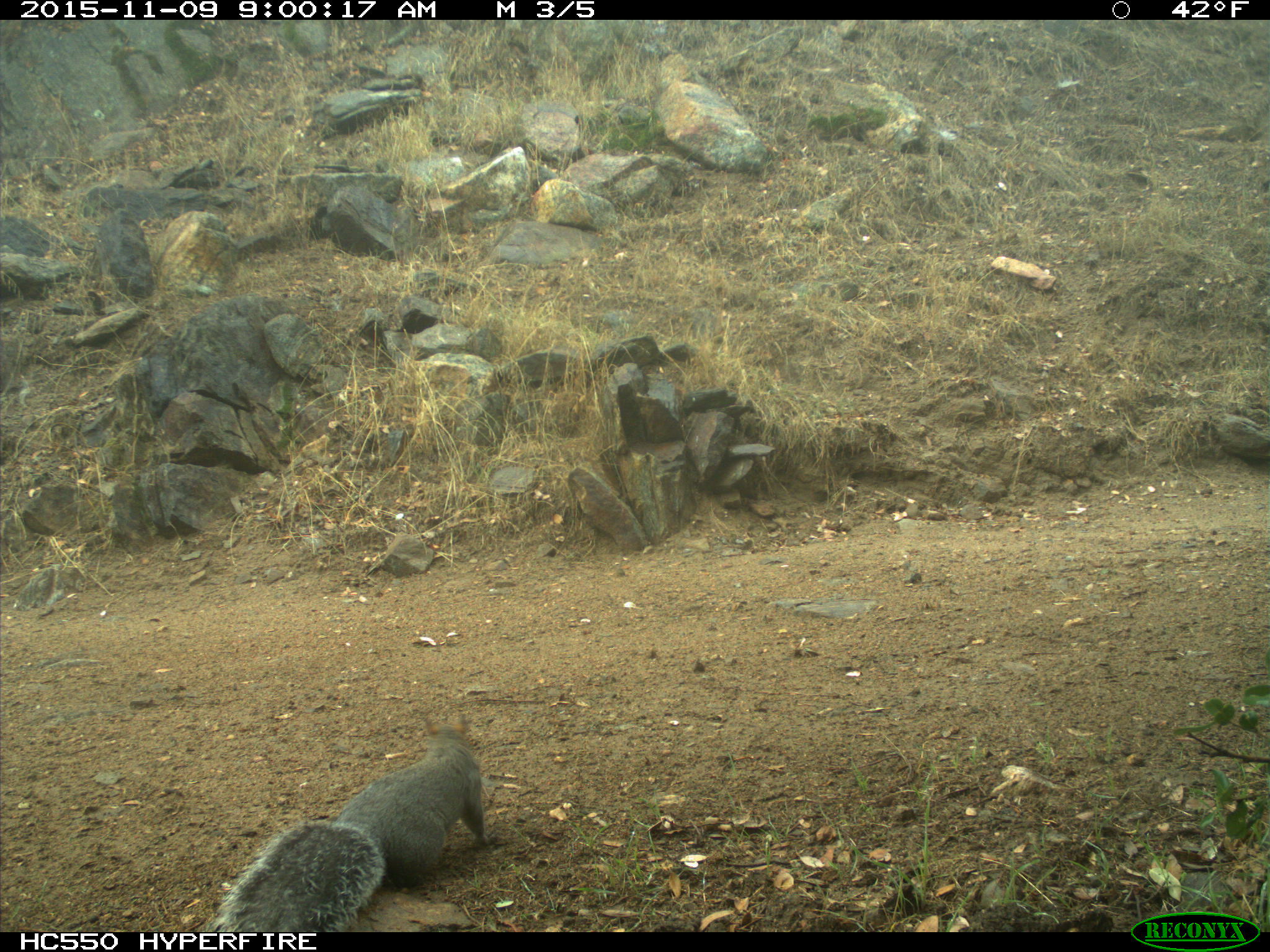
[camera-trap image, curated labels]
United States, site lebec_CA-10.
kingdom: Animalia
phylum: Chordata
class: Mammalia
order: Rodentia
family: Sciuridae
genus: Sciurus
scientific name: Sciurus carolinensis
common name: eastern gray squirrel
Sciurus carolinensis (eastern gray squirrel).